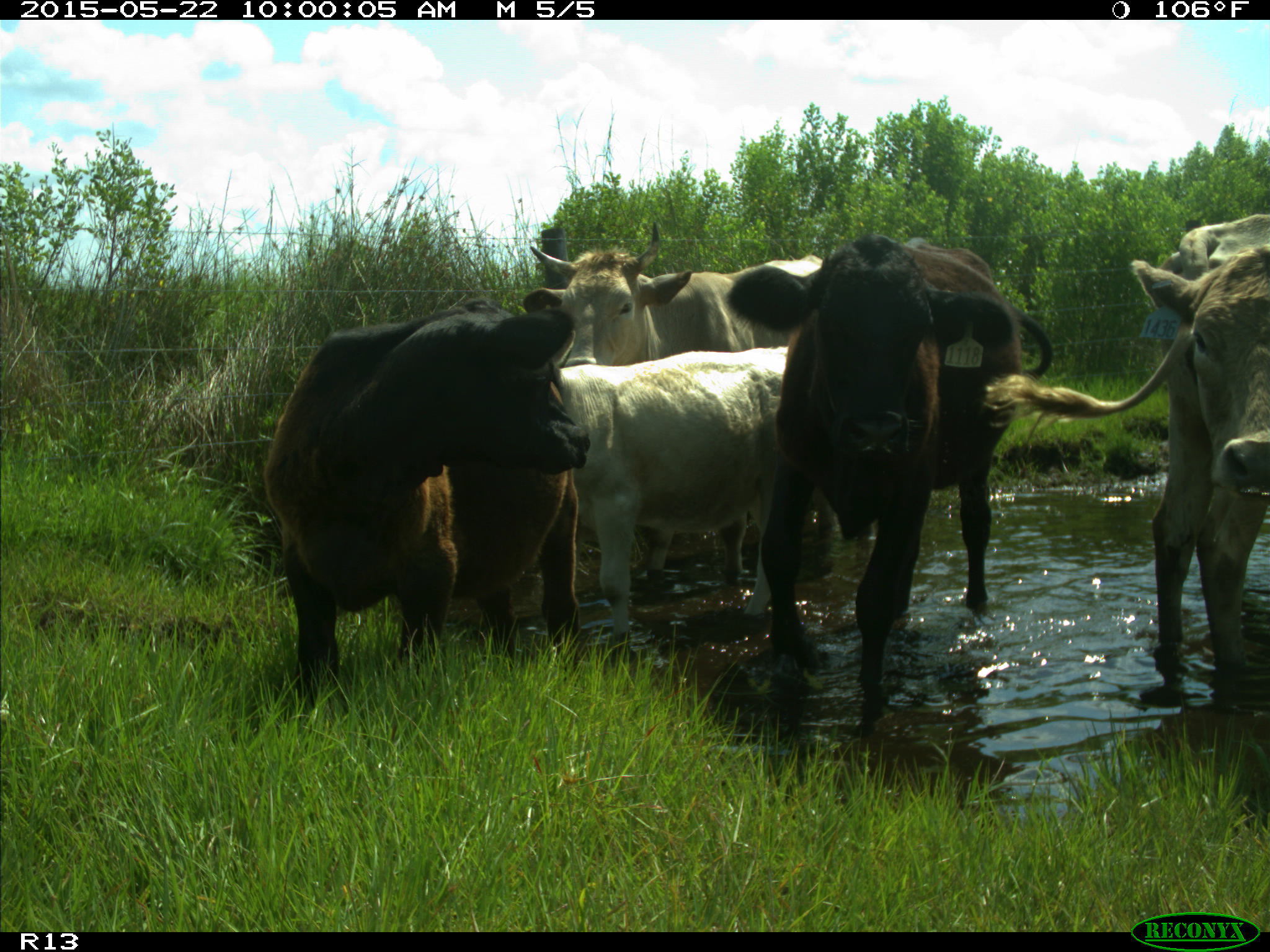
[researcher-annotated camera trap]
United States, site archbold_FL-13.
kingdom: Animalia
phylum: Chordata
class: Mammalia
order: Artiodactyla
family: Bovidae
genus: Bos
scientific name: Bos taurus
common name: domestic cow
Bos taurus (domestic cow).